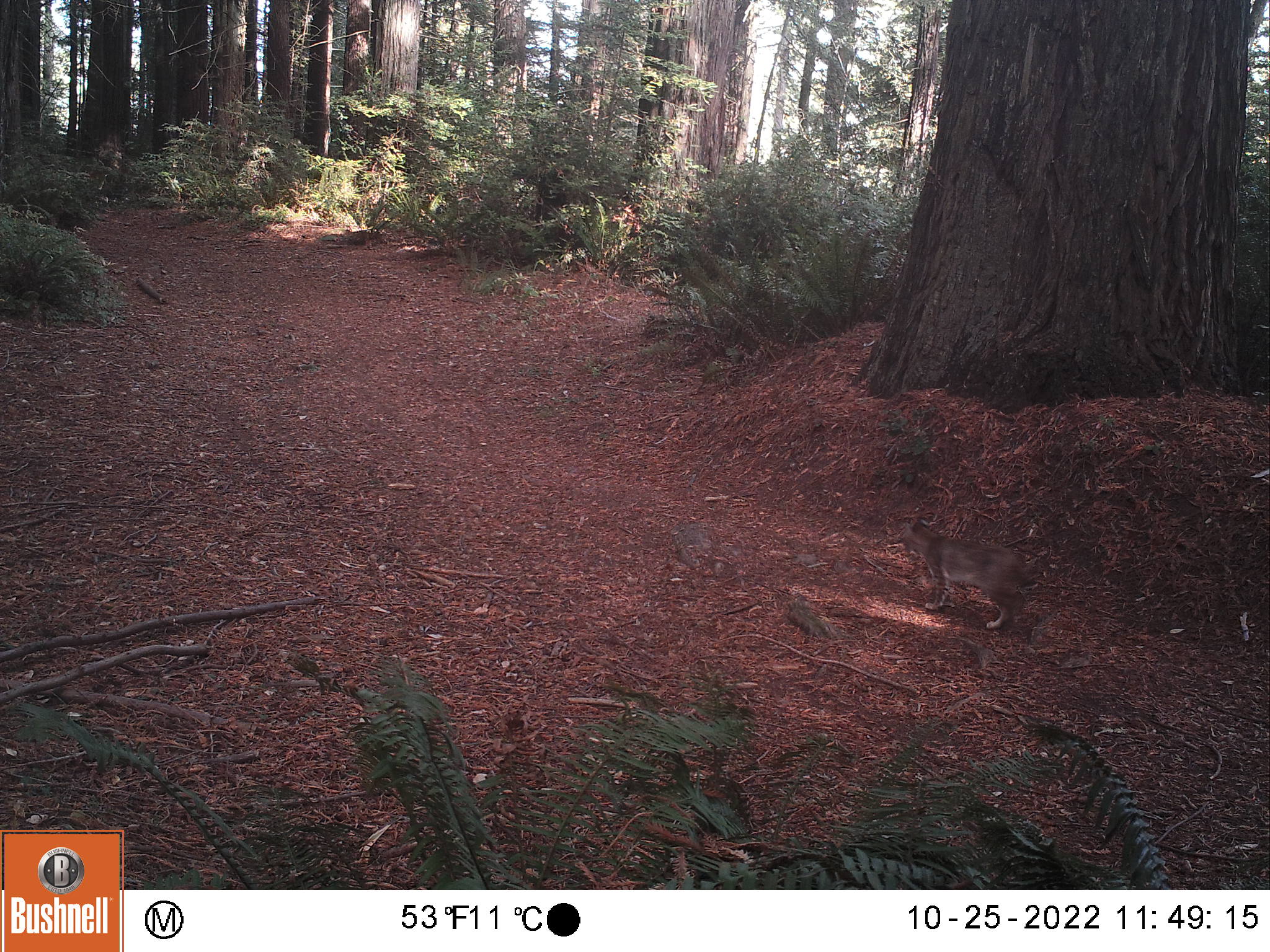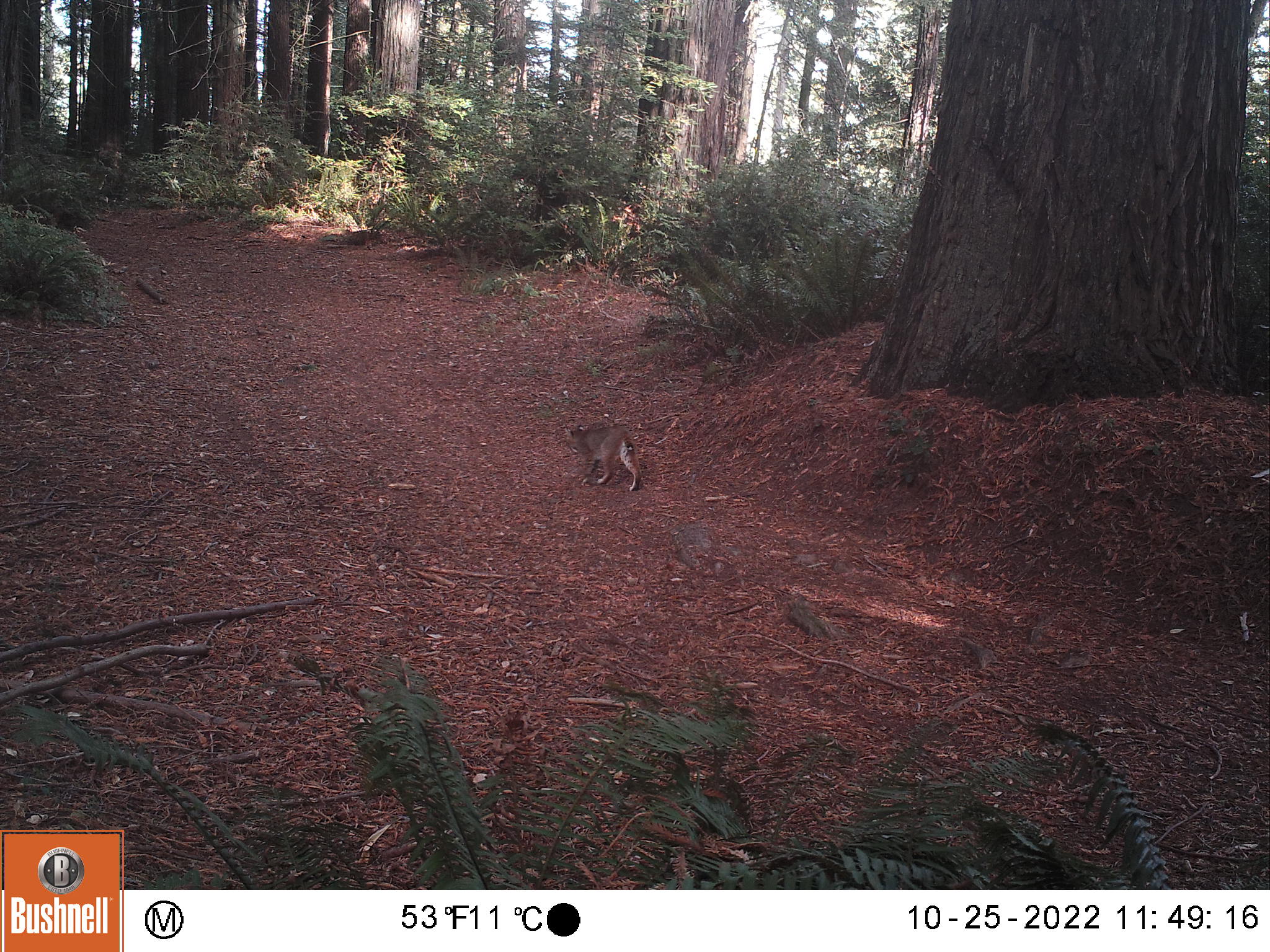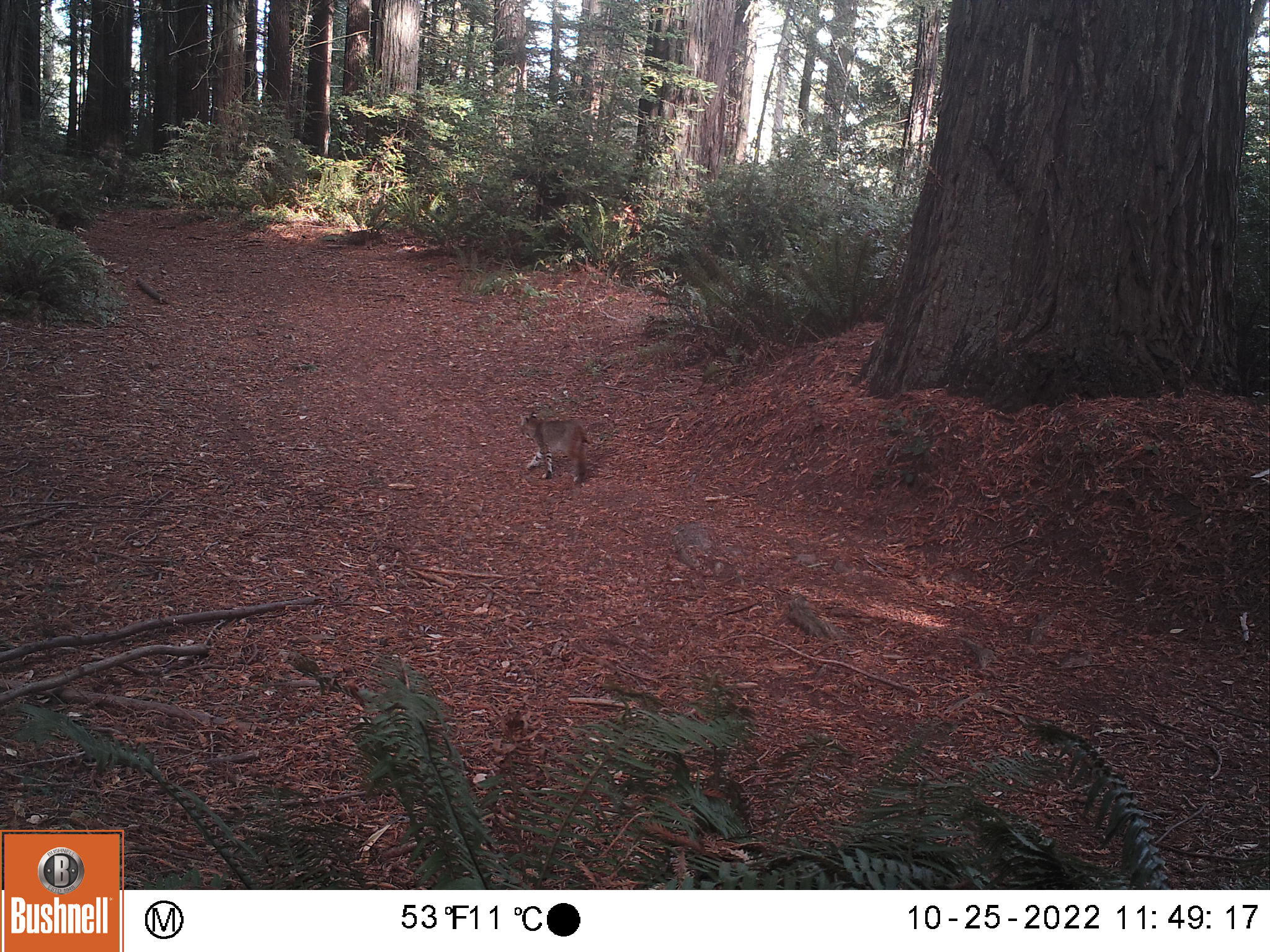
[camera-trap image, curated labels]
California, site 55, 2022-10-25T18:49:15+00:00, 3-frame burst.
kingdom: Animalia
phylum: Chordata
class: Mammalia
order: Carnivora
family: Felidae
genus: Lynx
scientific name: Lynx rufus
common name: bobcat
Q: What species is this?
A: Bobcat (Lynx rufus).